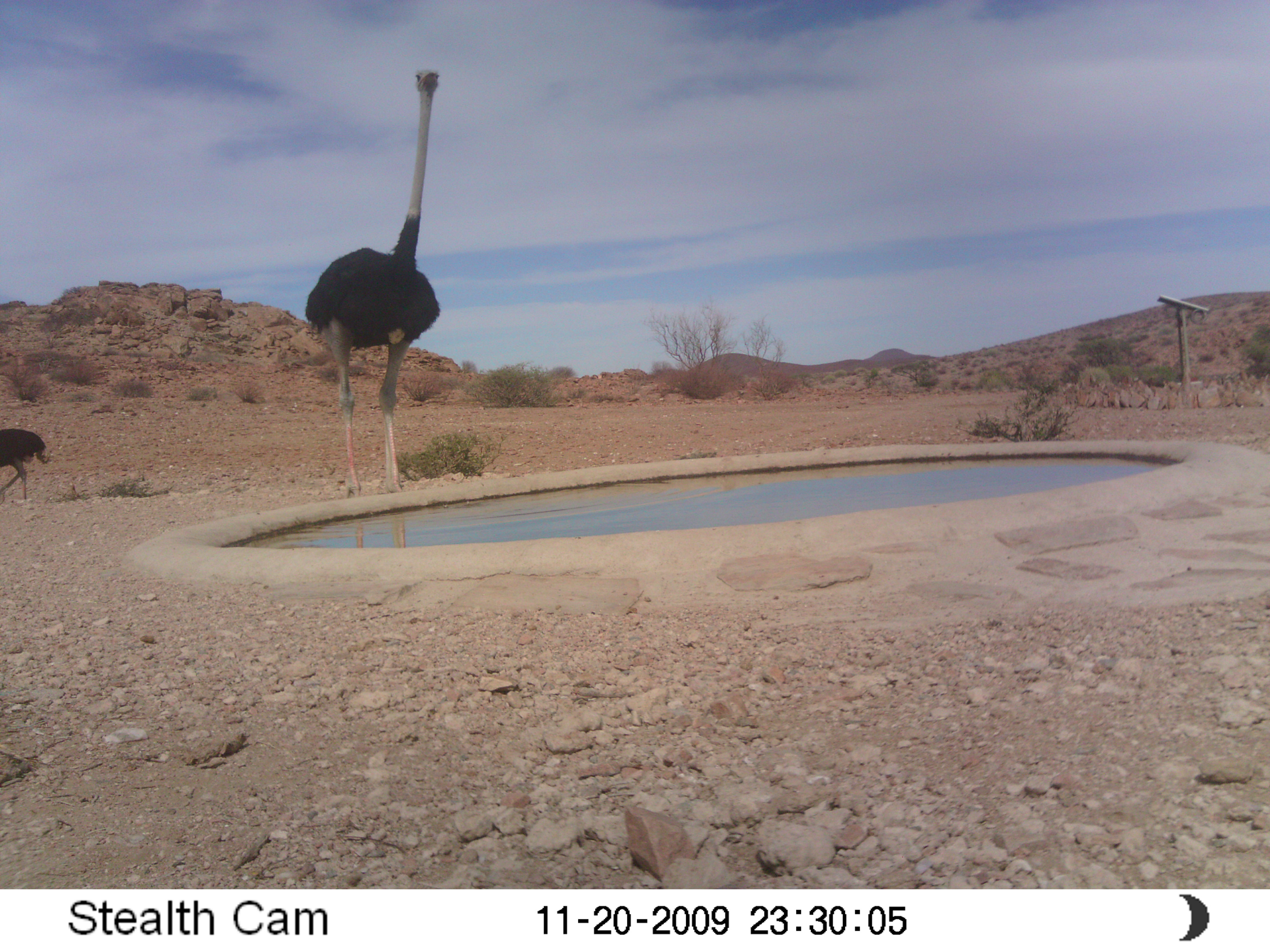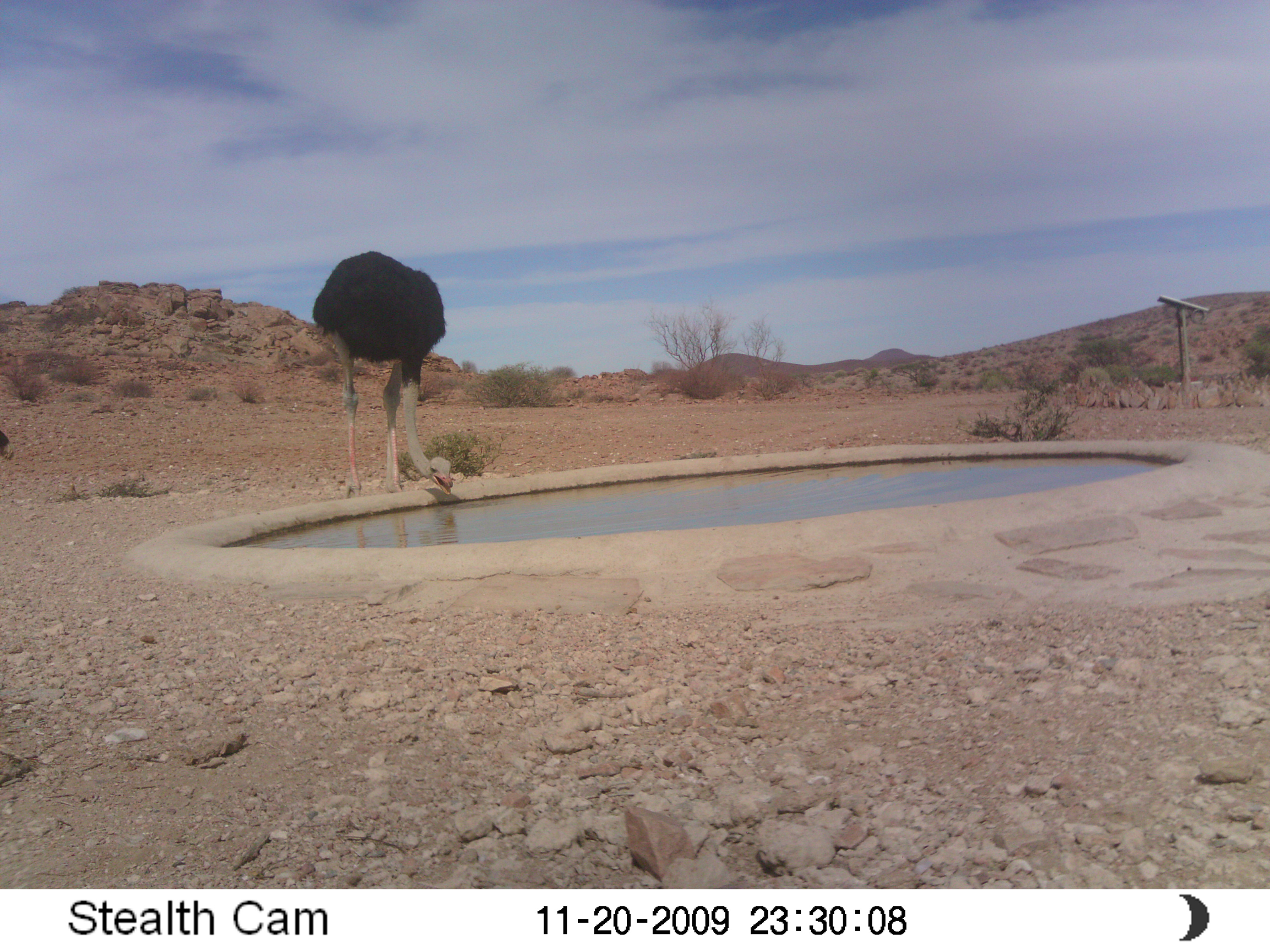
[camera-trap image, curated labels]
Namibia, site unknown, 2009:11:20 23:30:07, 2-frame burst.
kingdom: Animalia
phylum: Chordata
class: Aves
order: Struthioniformes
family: Struthionidae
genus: Struthio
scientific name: Struthio camelus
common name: common ostrich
Struthio camelus (common ostrich).